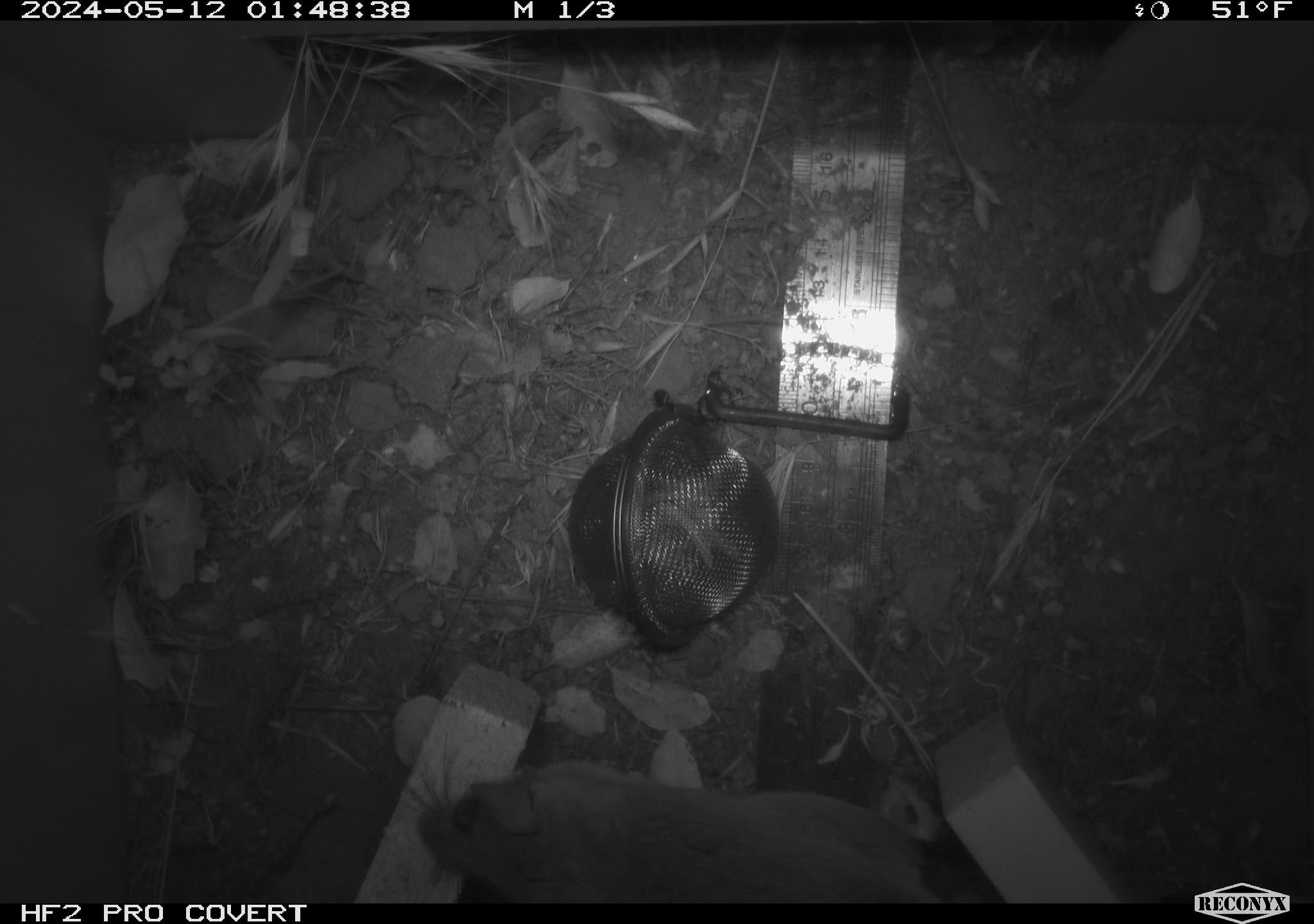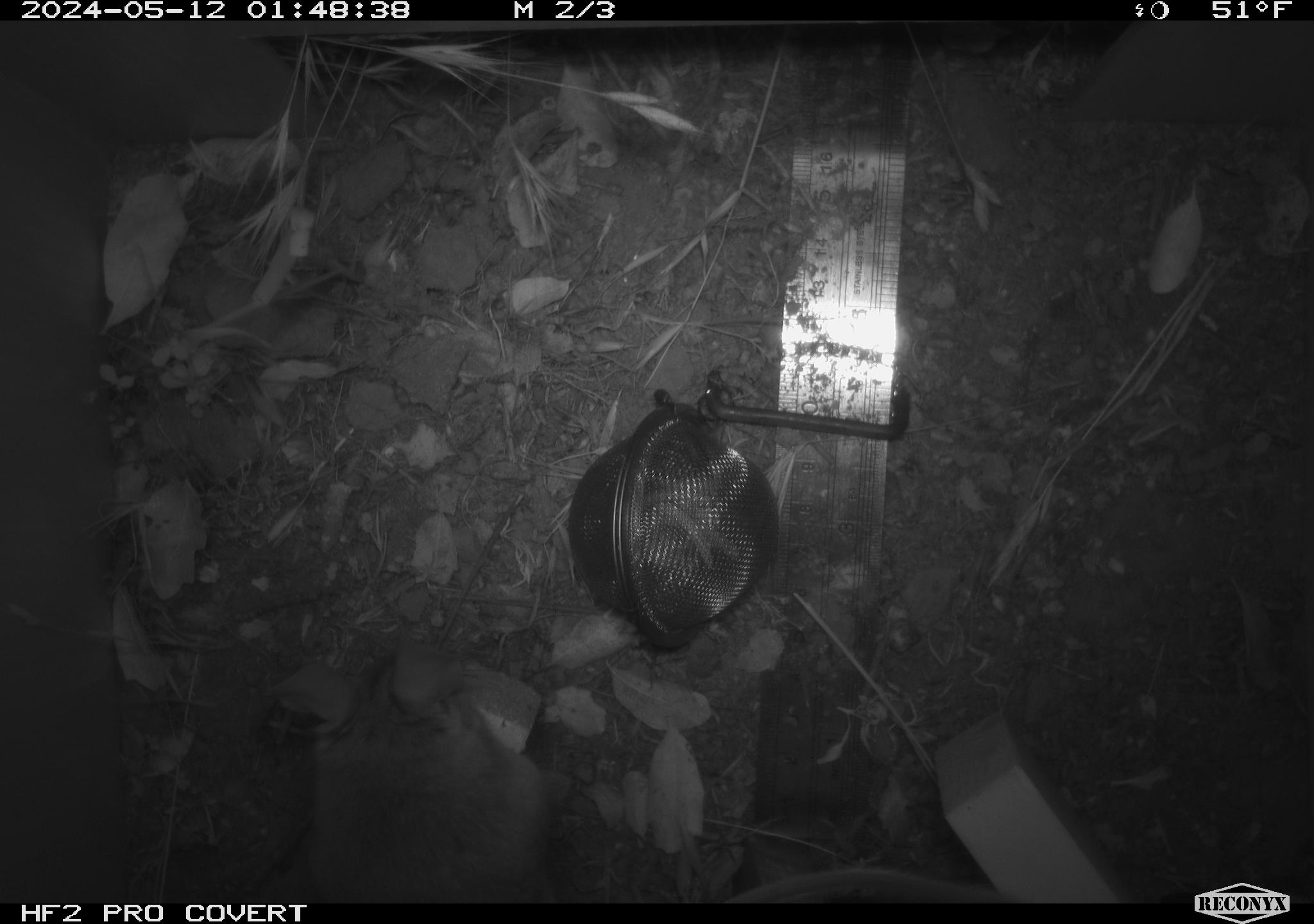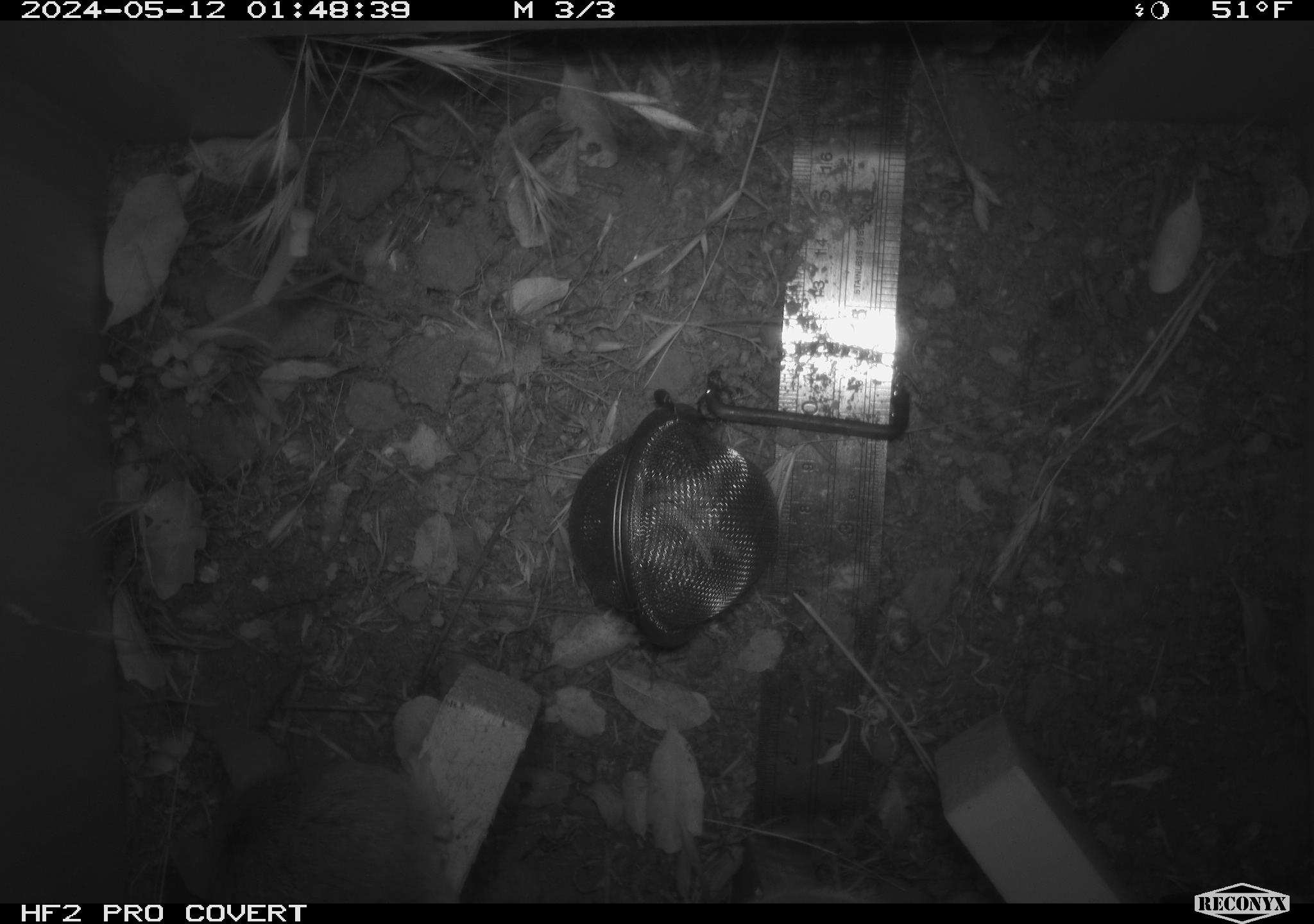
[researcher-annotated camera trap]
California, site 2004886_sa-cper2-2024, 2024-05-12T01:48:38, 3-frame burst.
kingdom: Animalia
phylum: Chordata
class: Mammalia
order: Rodentia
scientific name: Rodentia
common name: rodent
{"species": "rodent (Rodentia)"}